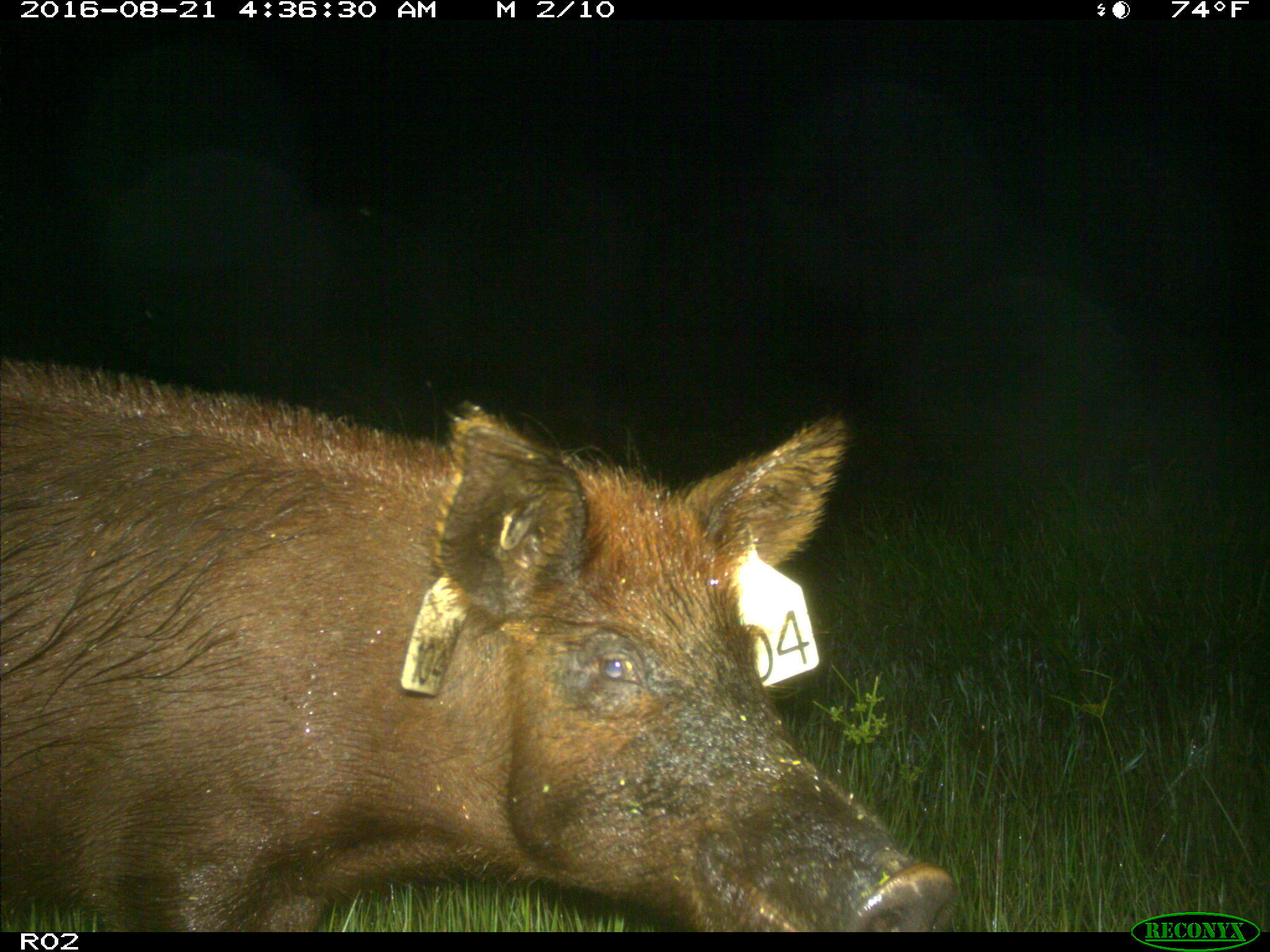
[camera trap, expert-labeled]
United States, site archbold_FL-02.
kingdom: Animalia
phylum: Chordata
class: Mammalia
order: Artiodactyla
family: Suidae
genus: Sus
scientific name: Sus scrofa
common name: wild boar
Sus scrofa (wild boar).